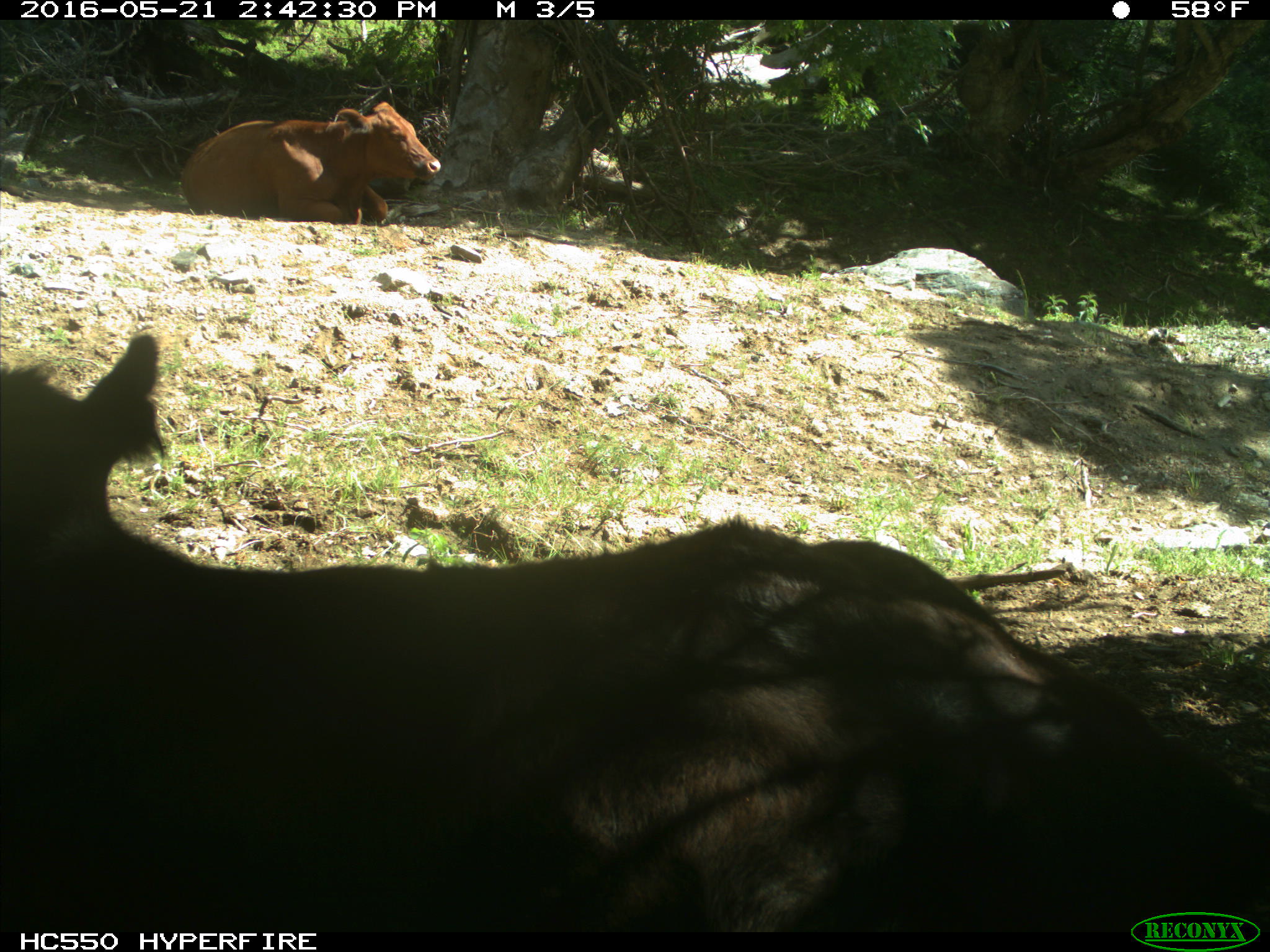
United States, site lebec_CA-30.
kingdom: Animalia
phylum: Chordata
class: Mammalia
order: Artiodactyla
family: Bovidae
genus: Bos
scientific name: Bos taurus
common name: domestic cow